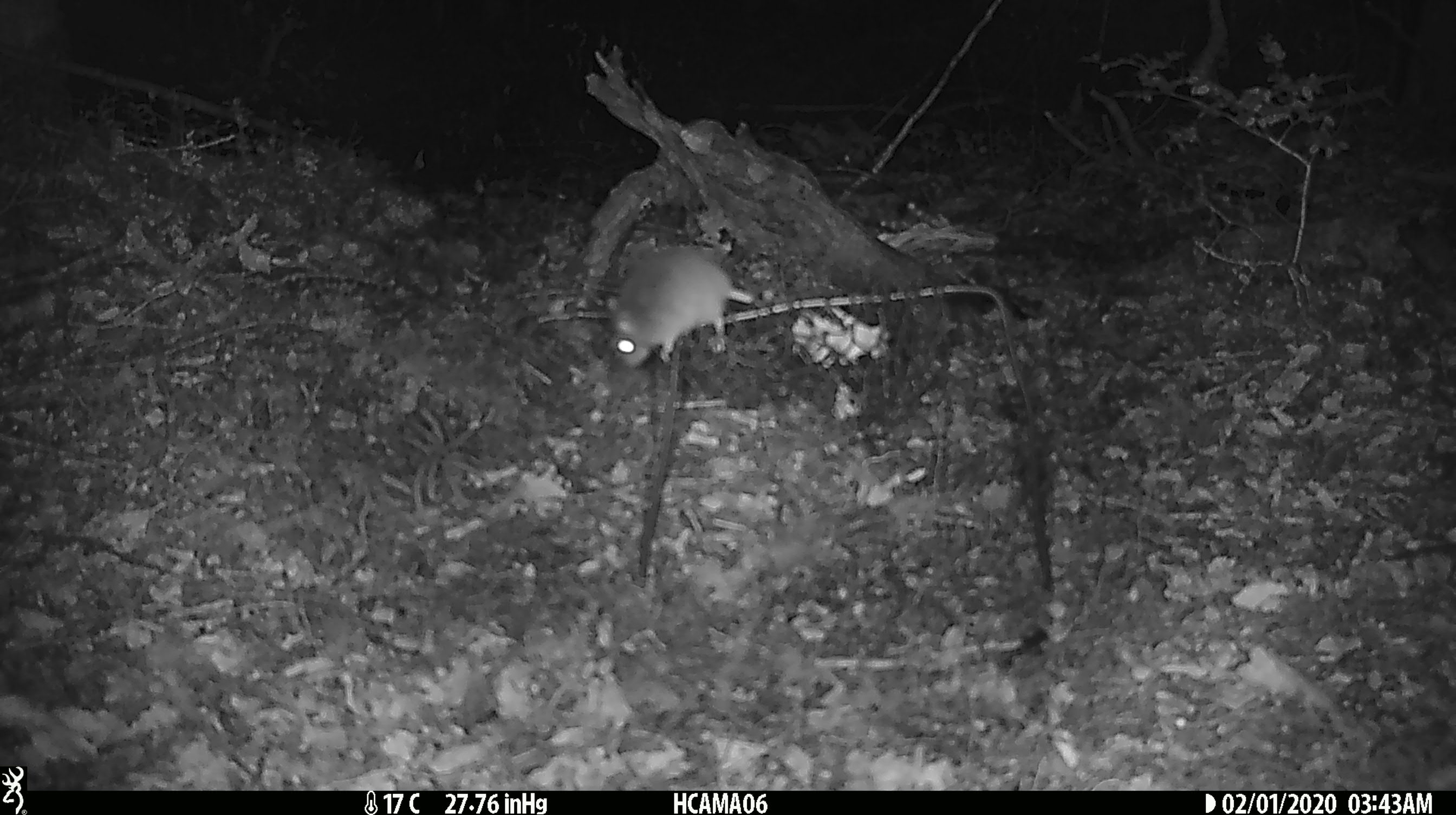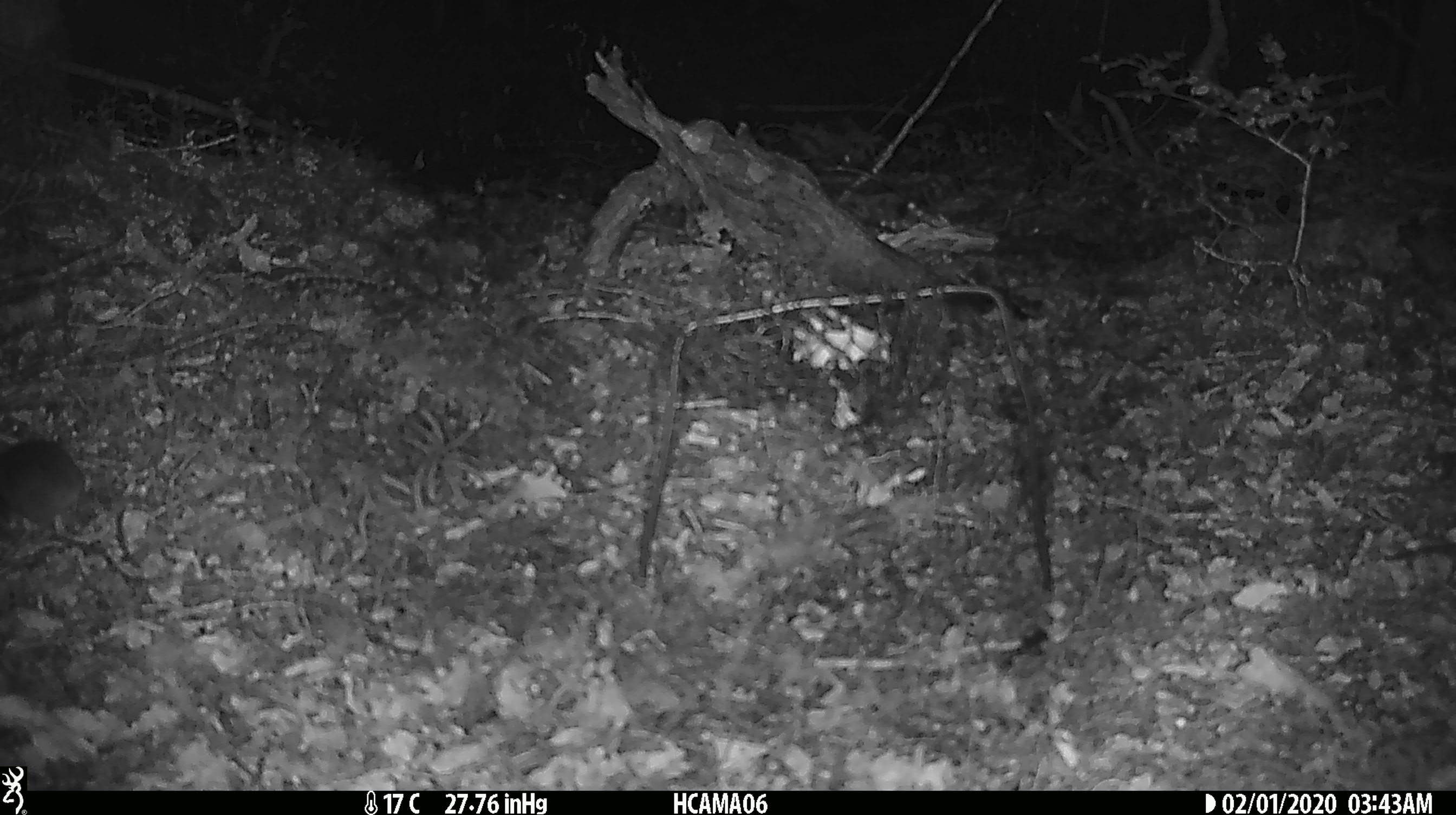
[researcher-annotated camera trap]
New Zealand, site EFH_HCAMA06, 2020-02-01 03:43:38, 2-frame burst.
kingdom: Animalia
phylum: Chordata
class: Mammalia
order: Rodentia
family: Muridae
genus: Mus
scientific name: Mus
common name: mouse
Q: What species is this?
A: Mouse (Mus).